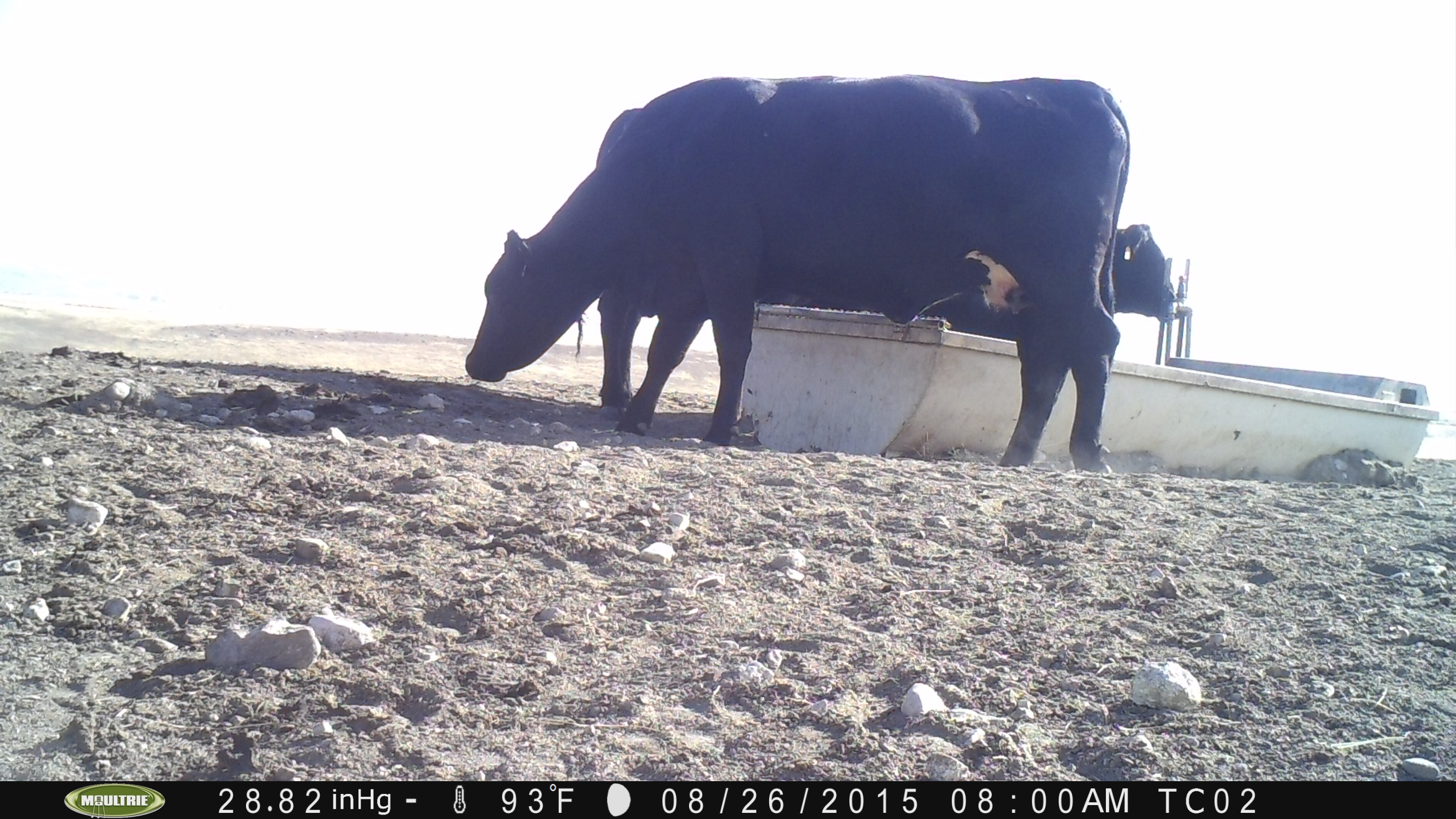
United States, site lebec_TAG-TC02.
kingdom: Animalia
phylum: Chordata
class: Mammalia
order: Artiodactyla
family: Bovidae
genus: Bos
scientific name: Bos taurus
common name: domestic cow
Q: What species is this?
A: Bos taurus (domestic cow).